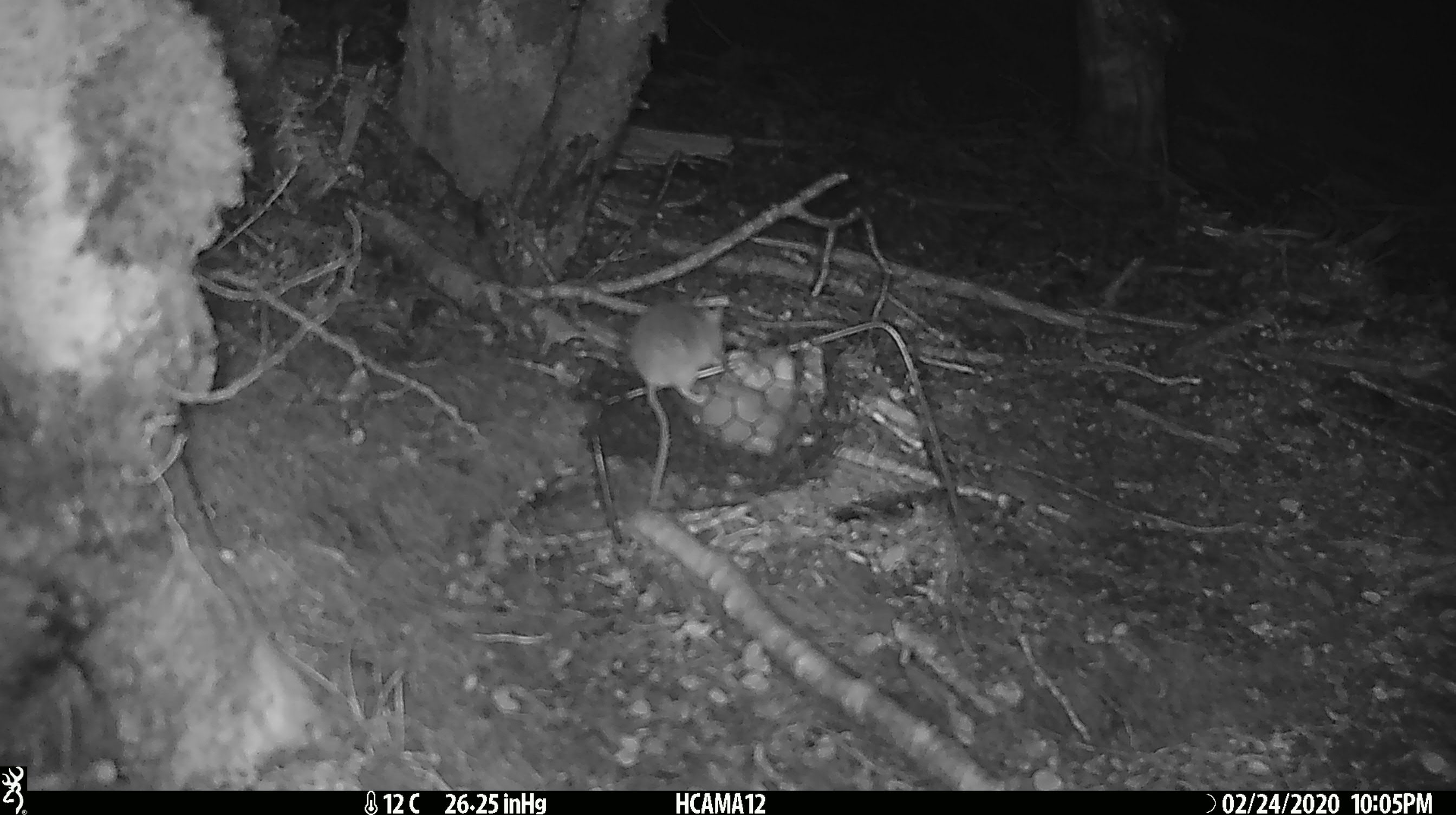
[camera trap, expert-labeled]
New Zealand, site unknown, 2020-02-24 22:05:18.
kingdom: Animalia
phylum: Chordata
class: Mammalia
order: Rodentia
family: Muridae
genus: Mus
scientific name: Mus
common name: mouse